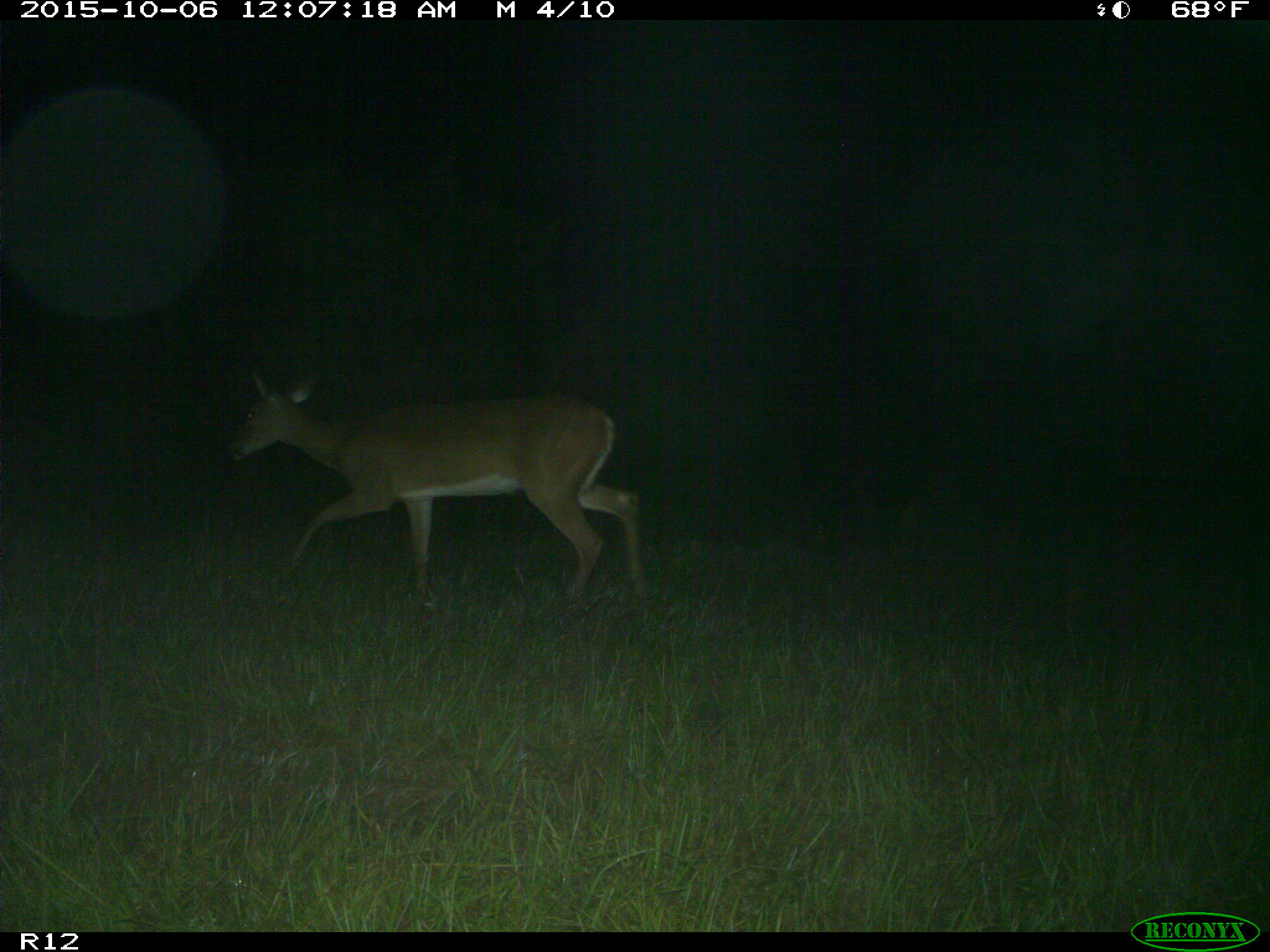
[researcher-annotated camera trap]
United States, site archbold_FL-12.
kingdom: Animalia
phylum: Chordata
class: Mammalia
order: Artiodactyla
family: Cervidae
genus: Odocoileus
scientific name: Odocoileus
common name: deer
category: unidentified deer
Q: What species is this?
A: Unidentified deer (deer) (Odocoileus).